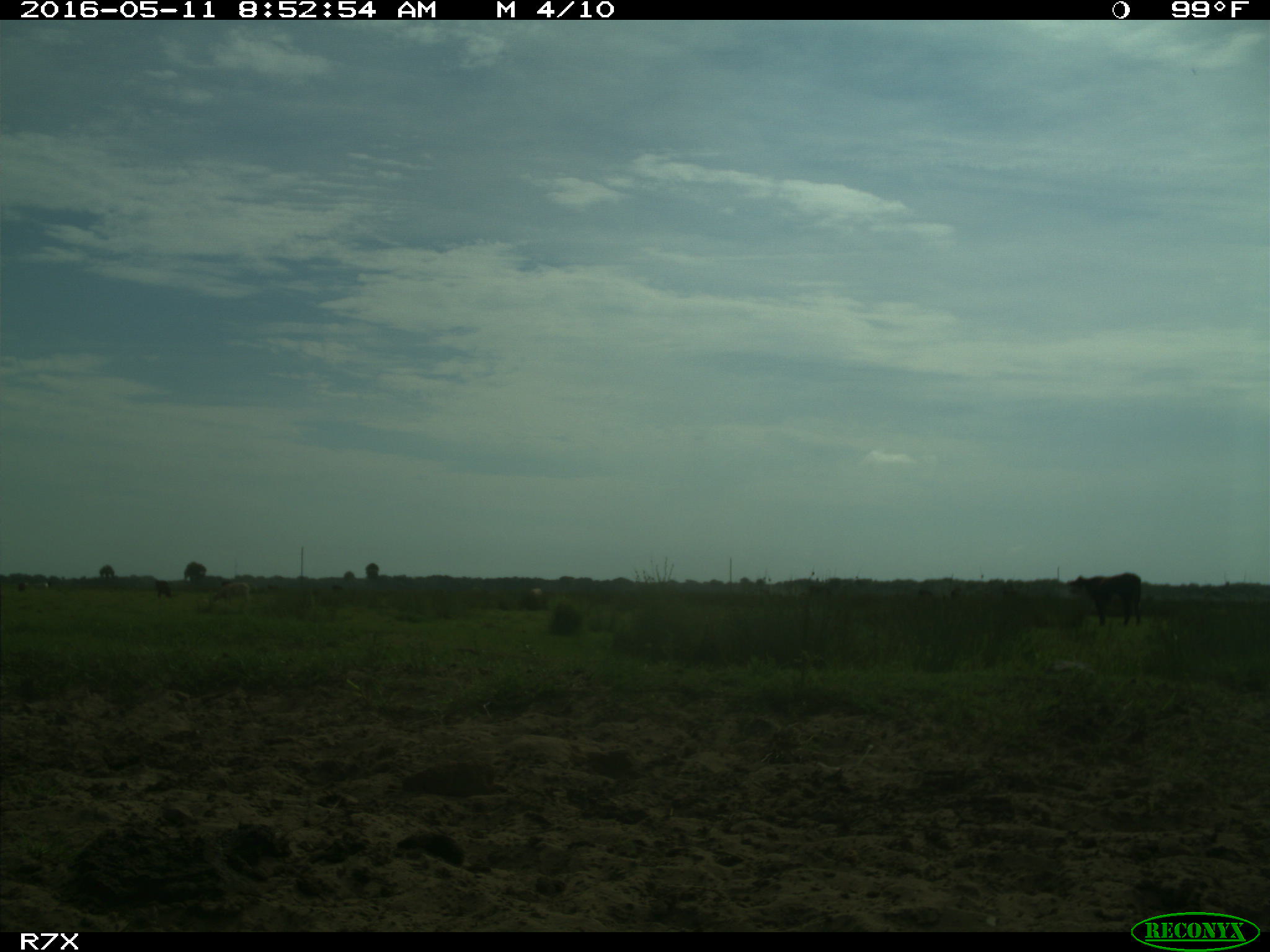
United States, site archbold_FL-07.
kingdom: Animalia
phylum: Chordata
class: Mammalia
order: Artiodactyla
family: Bovidae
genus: Bos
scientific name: Bos taurus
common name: domestic cow